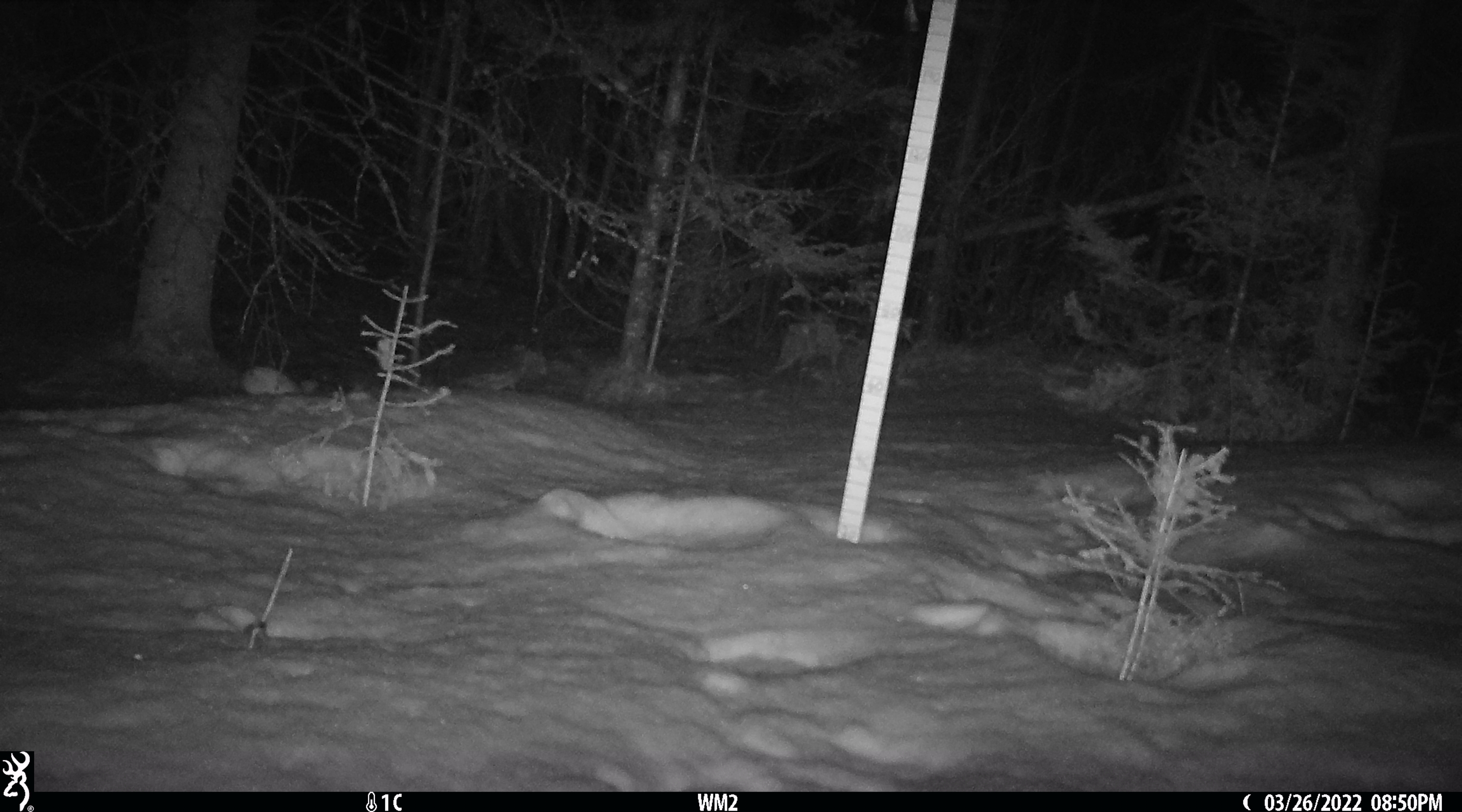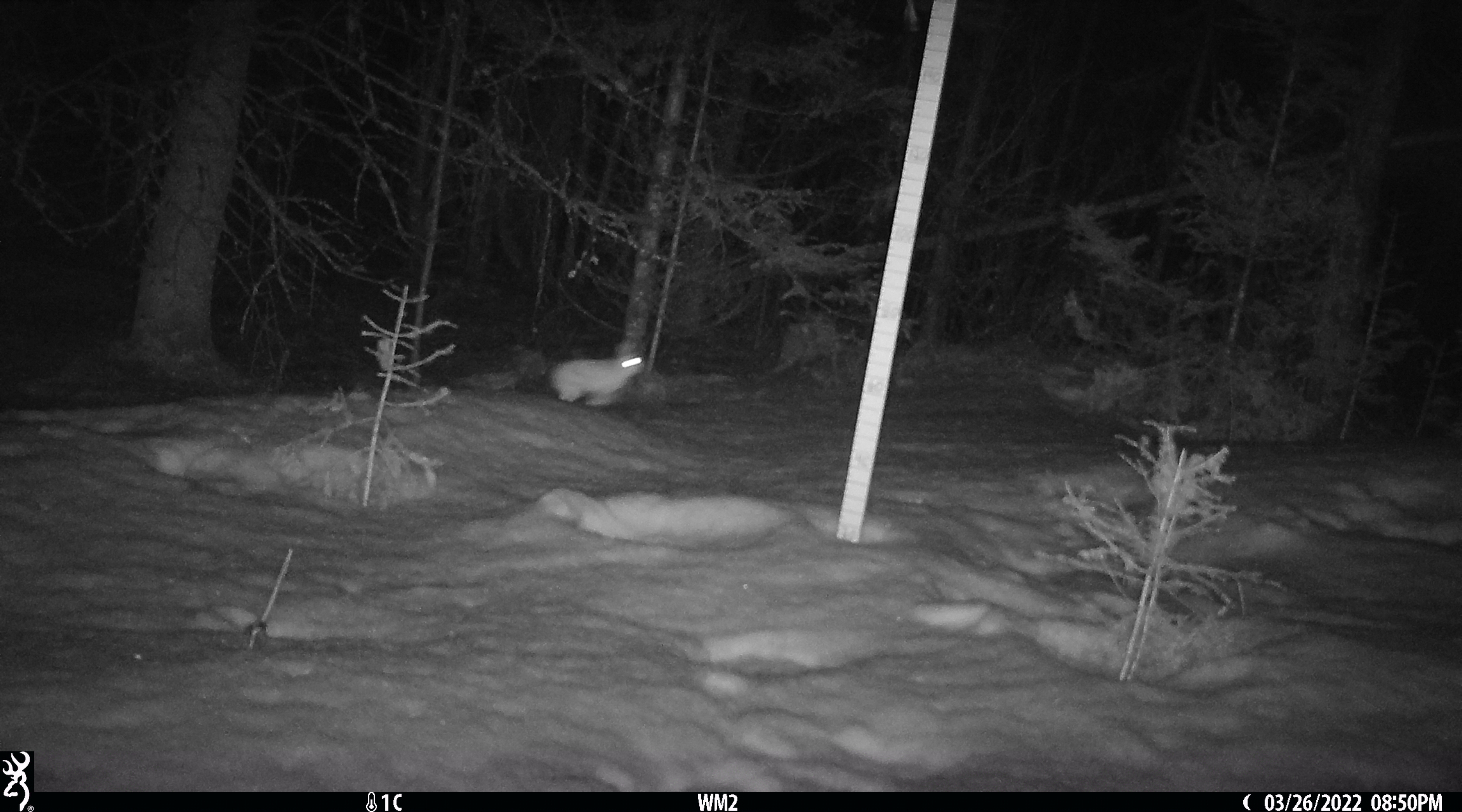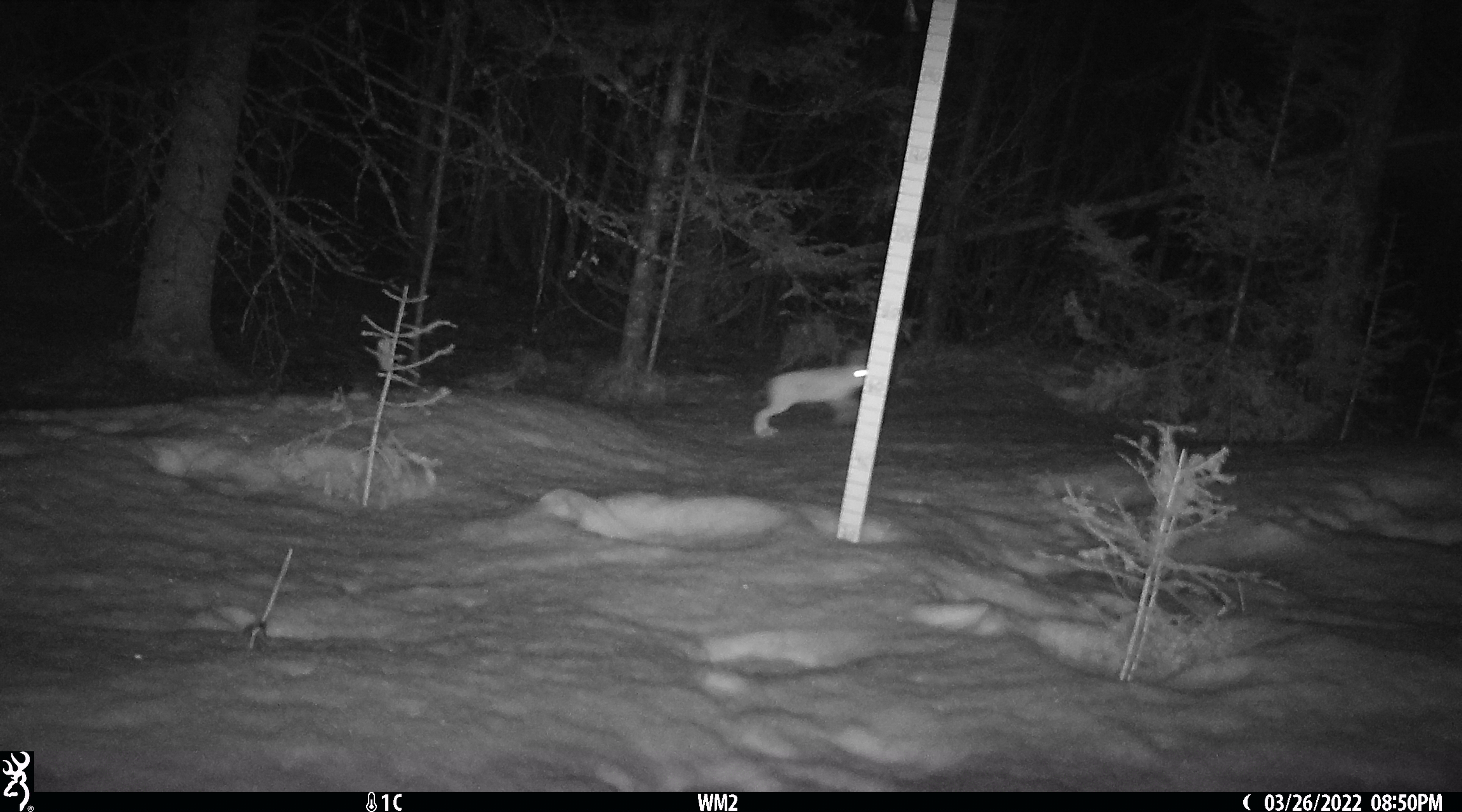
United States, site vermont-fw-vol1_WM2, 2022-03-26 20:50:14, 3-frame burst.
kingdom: Animalia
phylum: Chordata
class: Mammalia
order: Lagomorpha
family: Leporidae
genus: Lepus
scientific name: Lepus americanus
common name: snowshoe hare